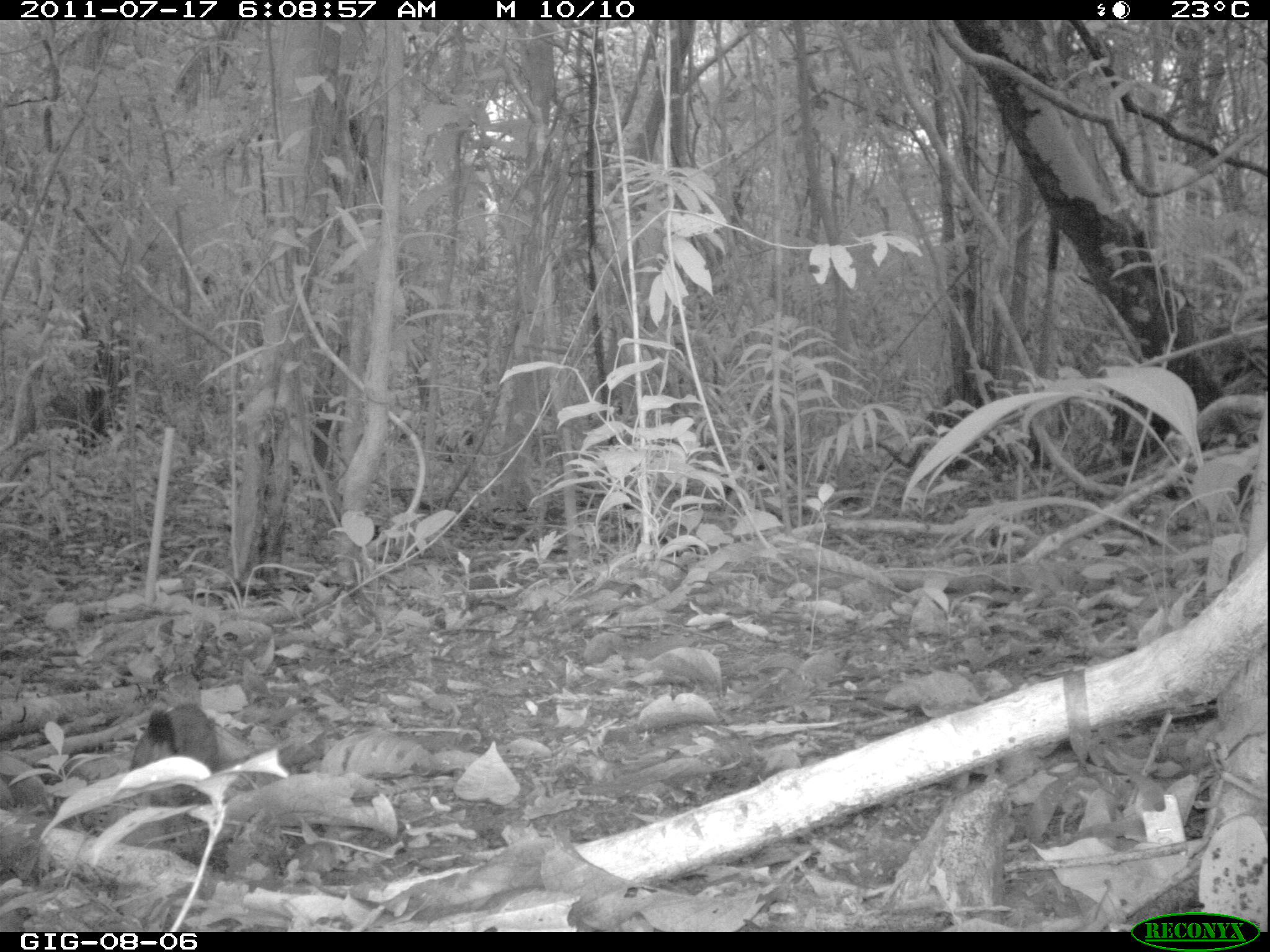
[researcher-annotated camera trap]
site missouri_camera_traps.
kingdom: Animalia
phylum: Chordata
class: Aves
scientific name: Aves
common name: bird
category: bird spec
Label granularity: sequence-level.